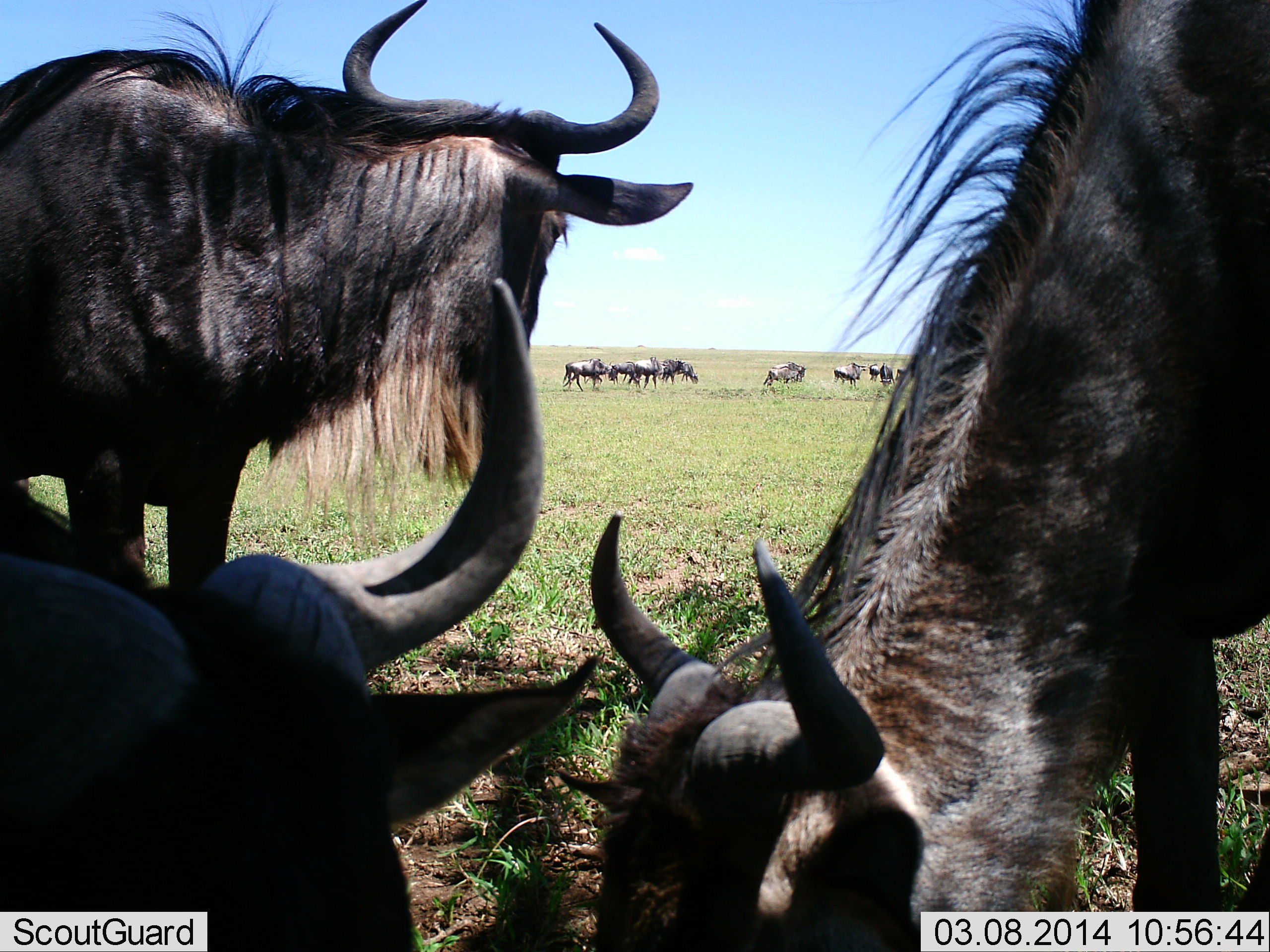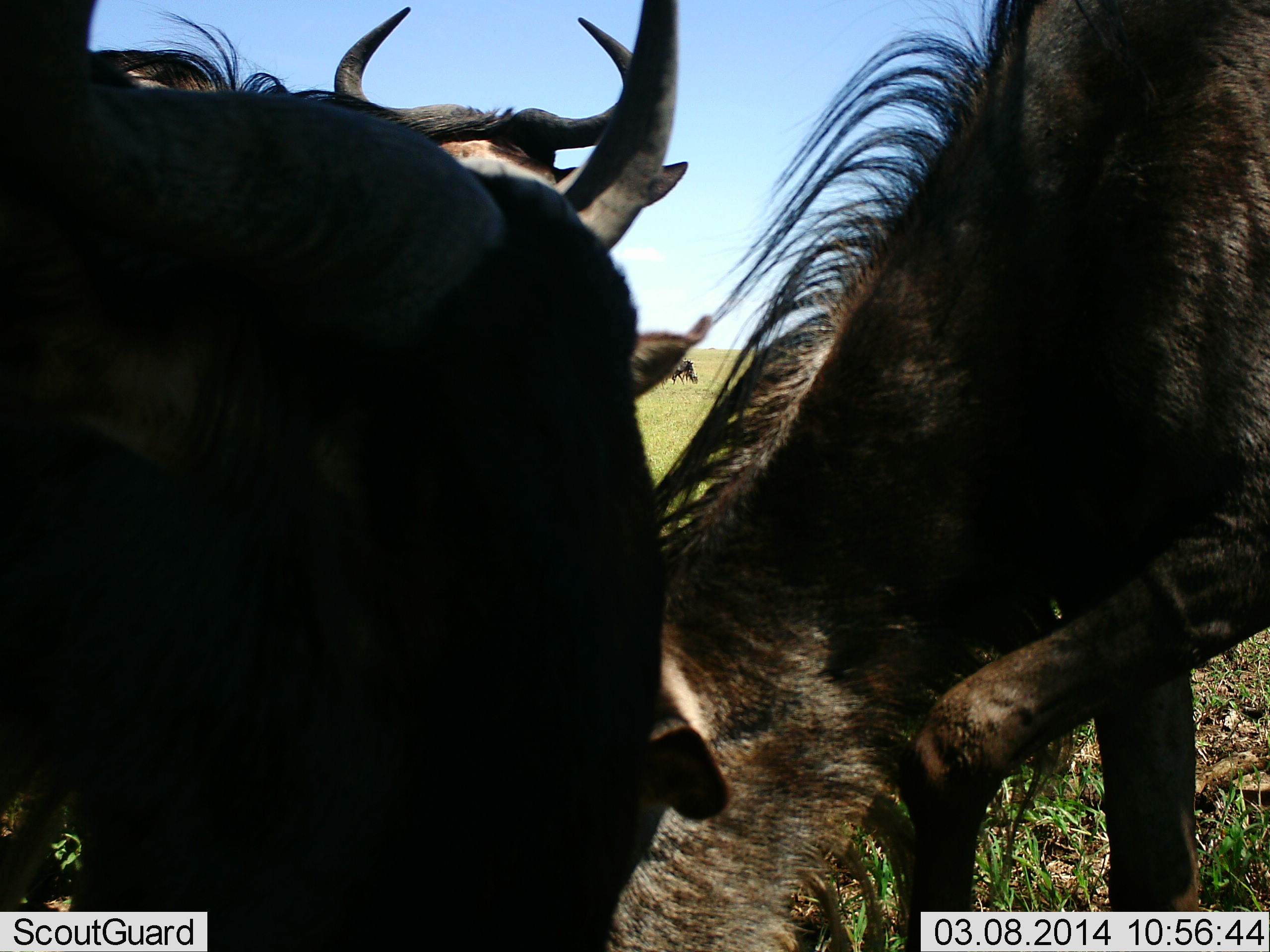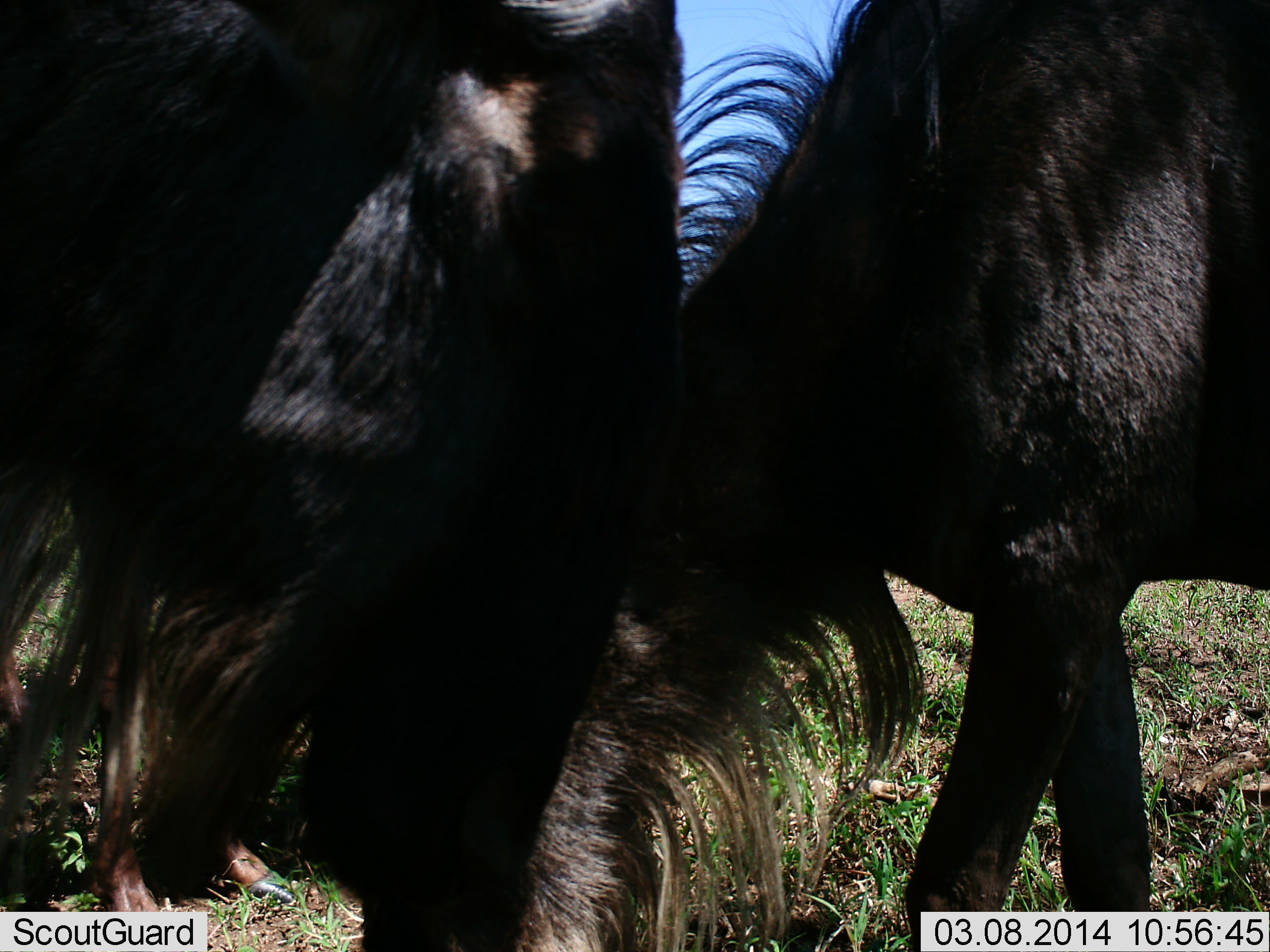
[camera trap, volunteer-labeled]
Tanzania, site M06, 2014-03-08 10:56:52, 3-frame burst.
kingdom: Animalia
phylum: Chordata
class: Mammalia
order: Artiodactyla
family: Bovidae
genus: Connochaetes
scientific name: Connochaetes taurinus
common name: blue wildebeest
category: wildebeest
Wildebeest (blue wildebeest) (Connochaetes taurinus), count 11-50. Behavior (volunteer vote fractions): standing 90%, resting 20%, moving 40%, interacting 20%. Young present (vote fraction): 10%. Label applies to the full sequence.